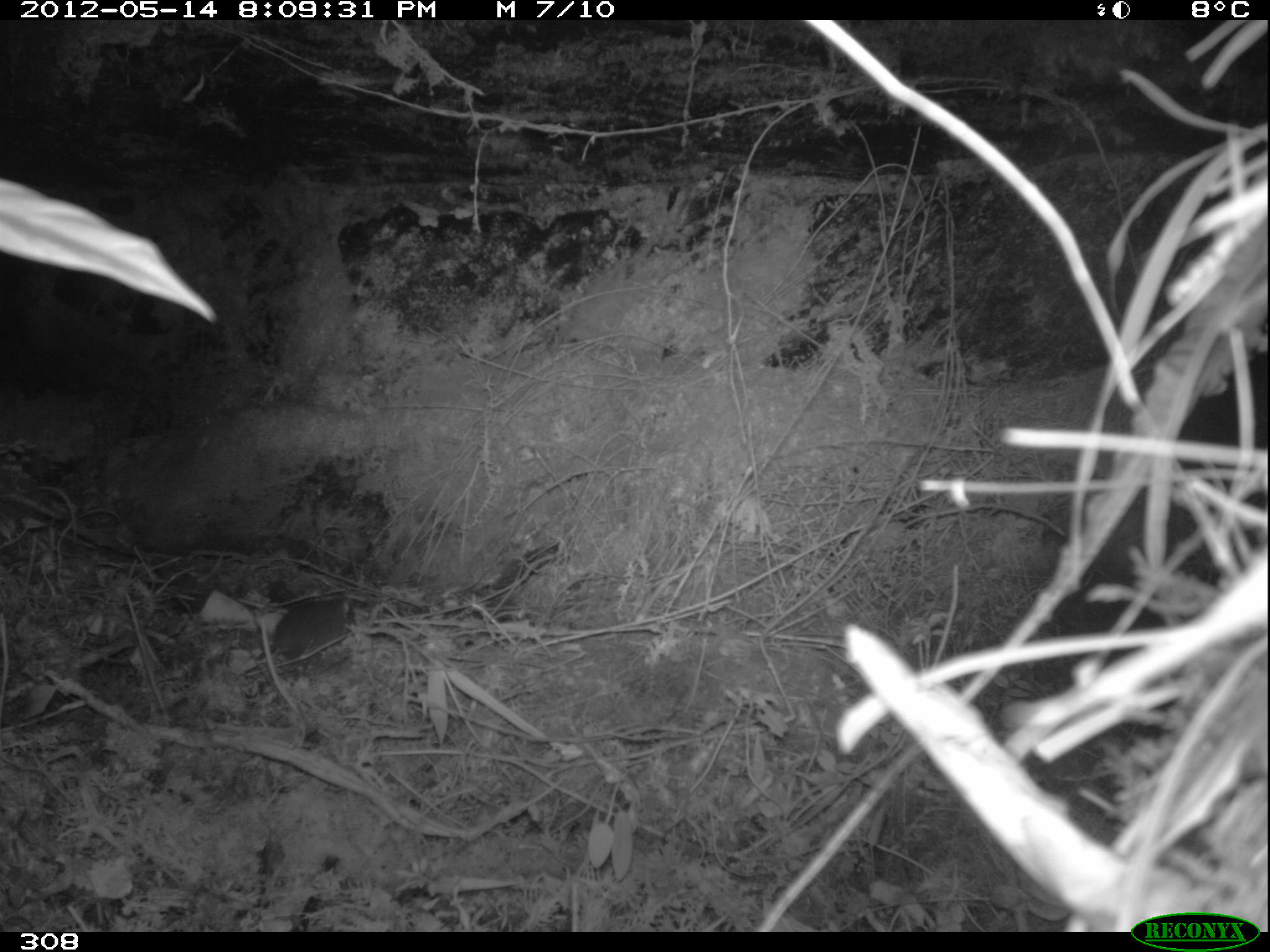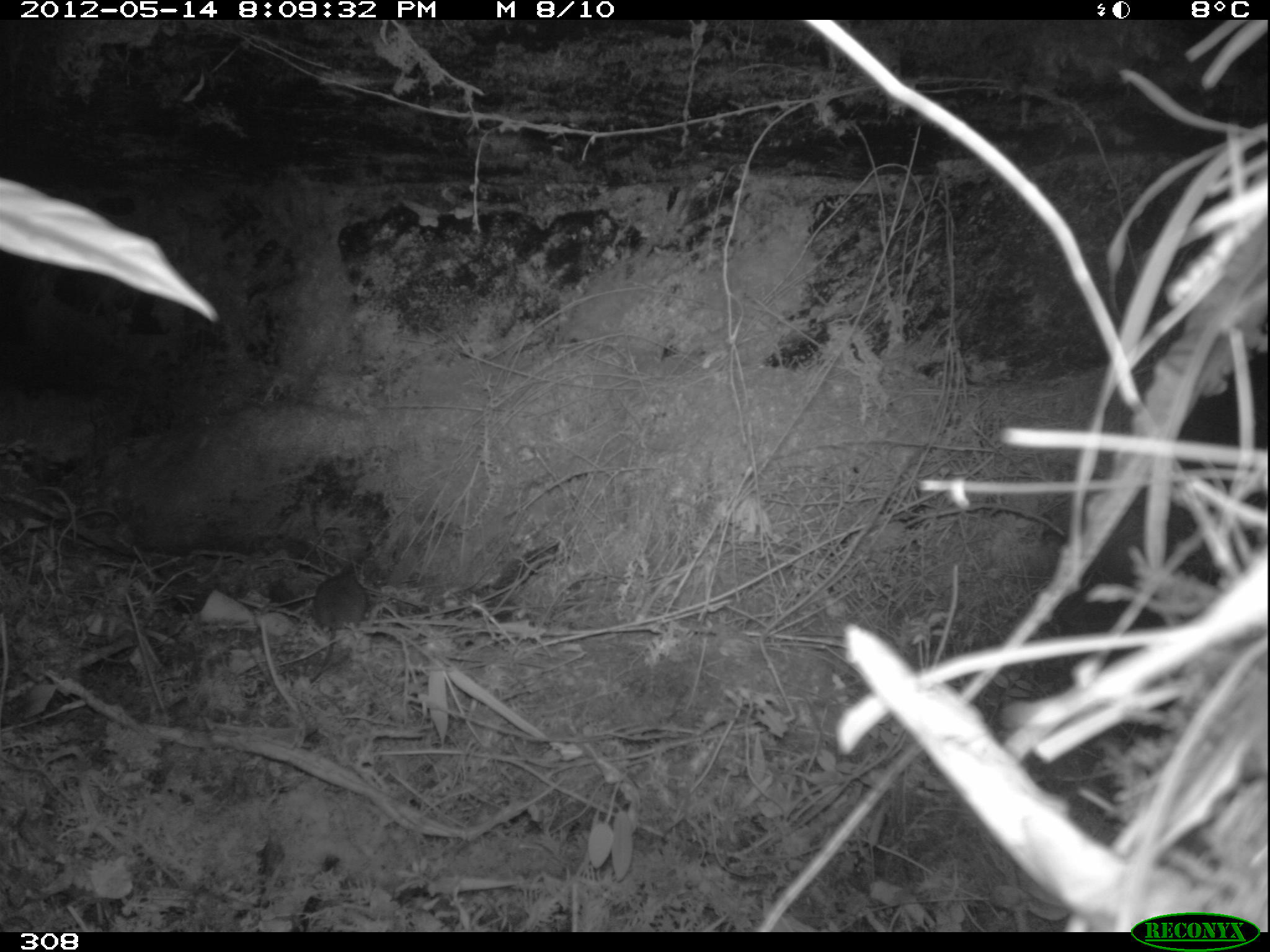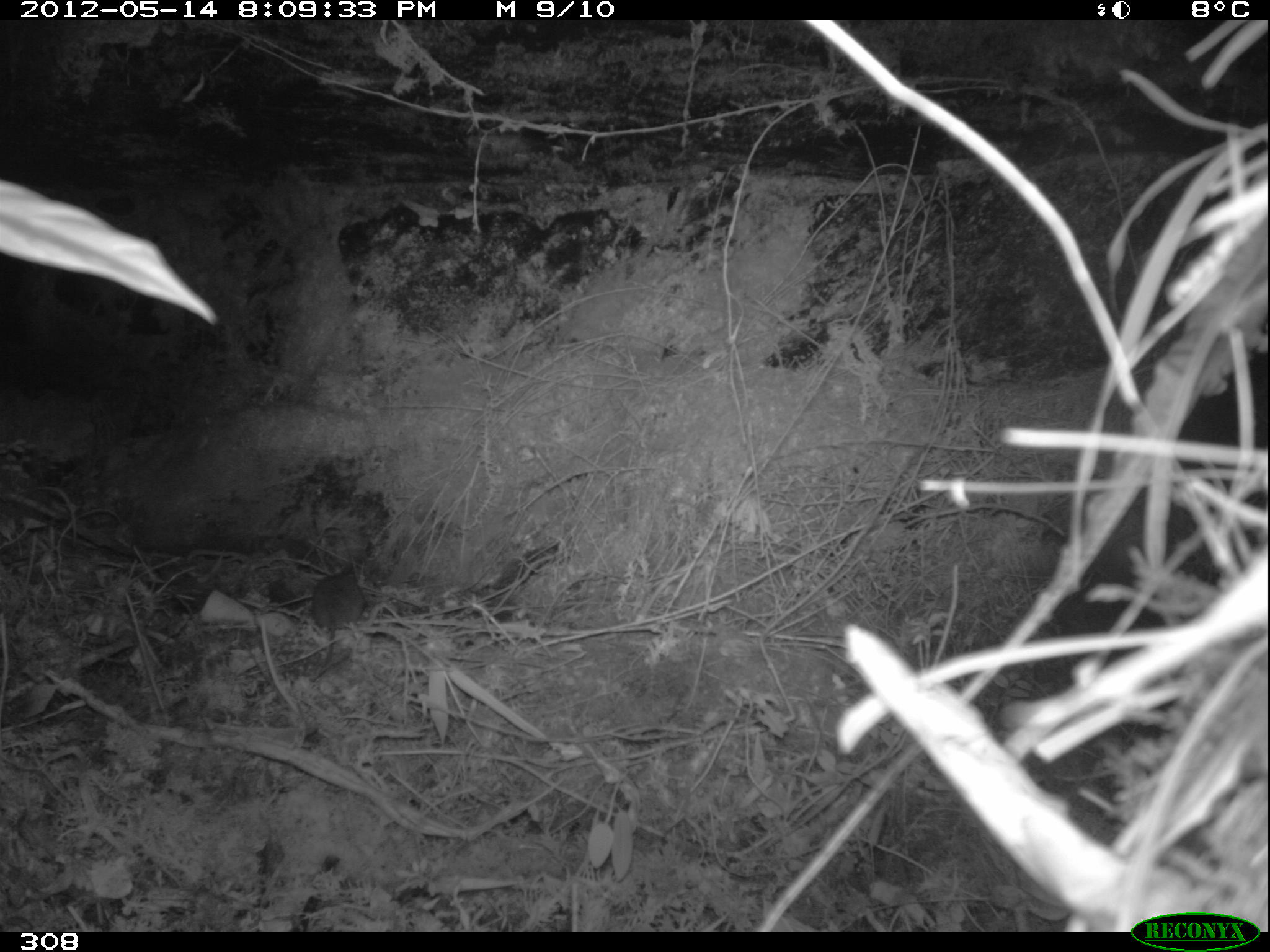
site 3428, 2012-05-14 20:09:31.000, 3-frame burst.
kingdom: Animalia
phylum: Chordata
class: Mammalia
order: Rodentia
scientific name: Rodentia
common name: rodents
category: unknown rodent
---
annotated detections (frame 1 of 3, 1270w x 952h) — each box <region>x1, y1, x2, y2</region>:
unknown rodent: <region>253, 596, 353, 660</region>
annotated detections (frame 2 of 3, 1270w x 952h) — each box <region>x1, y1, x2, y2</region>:
unknown rodent: <region>310, 561, 370, 681</region>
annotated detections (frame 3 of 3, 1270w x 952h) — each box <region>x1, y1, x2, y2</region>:
unknown rodent: <region>310, 571, 370, 681</region>